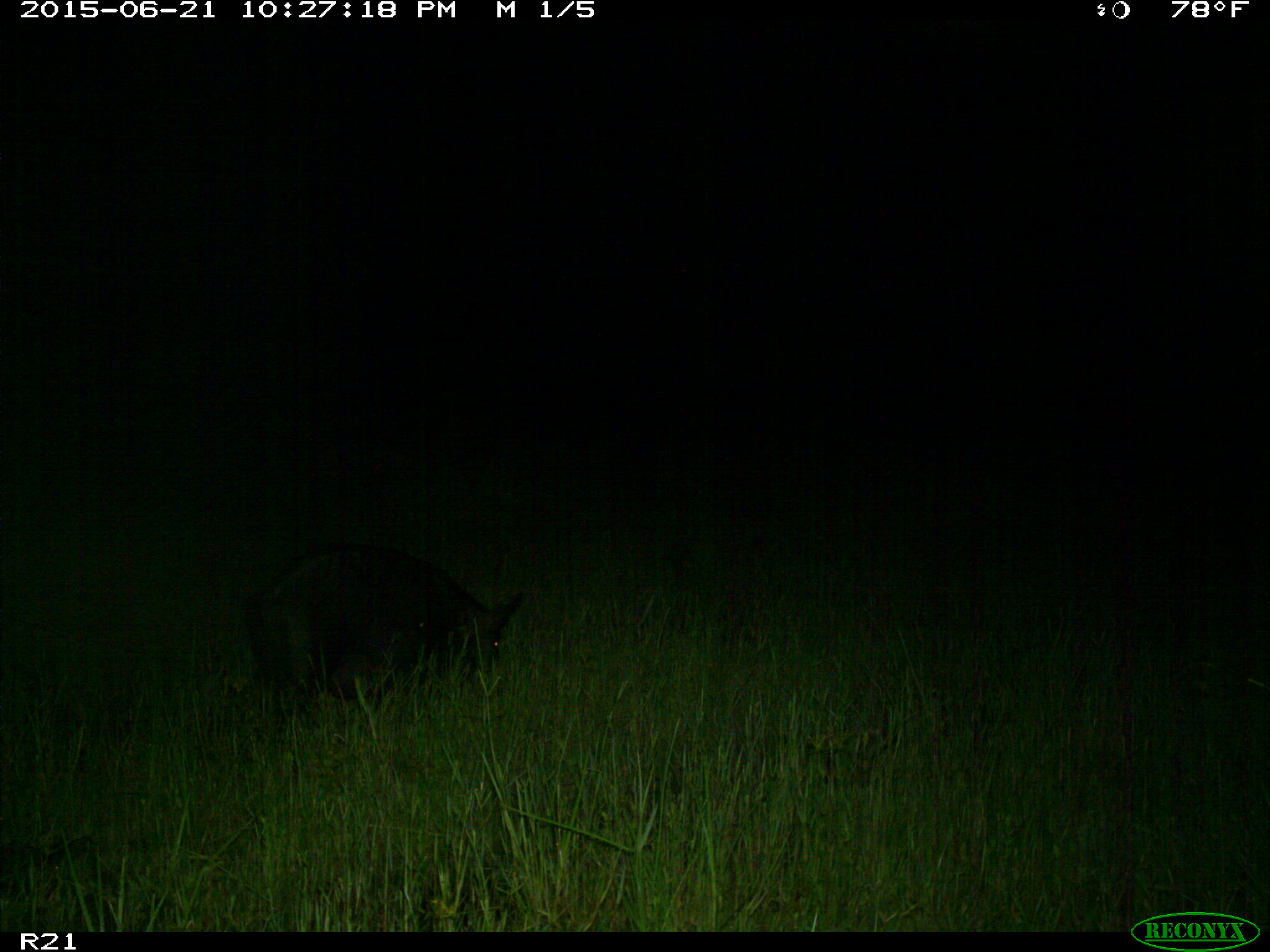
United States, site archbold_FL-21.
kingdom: Animalia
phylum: Chordata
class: Mammalia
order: Artiodactyla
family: Suidae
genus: Sus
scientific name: Sus scrofa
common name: wild boar